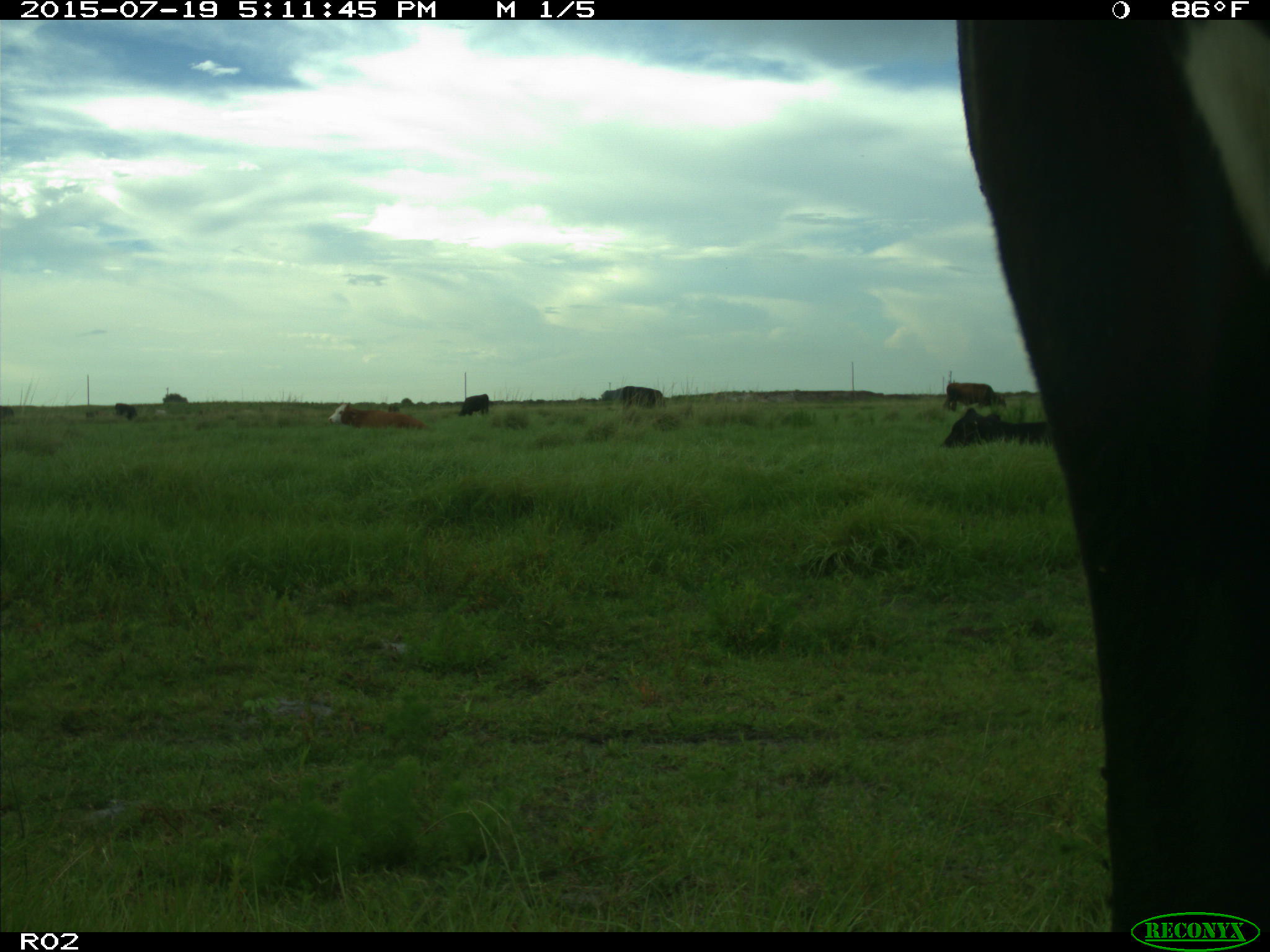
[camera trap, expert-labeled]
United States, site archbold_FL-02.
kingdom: Animalia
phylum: Chordata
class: Mammalia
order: Artiodactyla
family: Bovidae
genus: Bos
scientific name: Bos taurus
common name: domestic cow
Bos taurus (domestic cow).